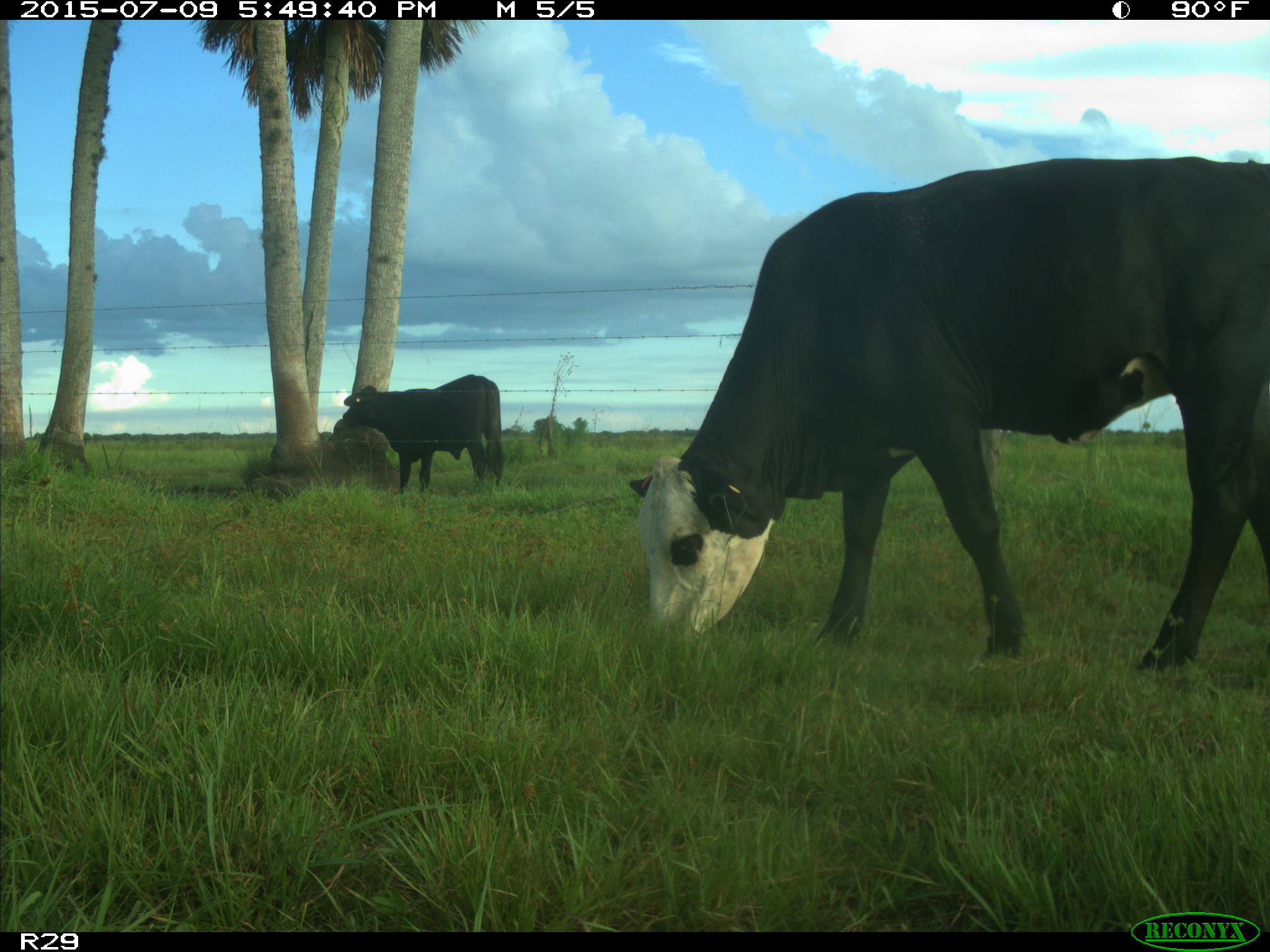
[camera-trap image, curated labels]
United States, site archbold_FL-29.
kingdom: Animalia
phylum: Chordata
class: Mammalia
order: Artiodactyla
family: Bovidae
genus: Bos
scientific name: Bos taurus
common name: domestic cow